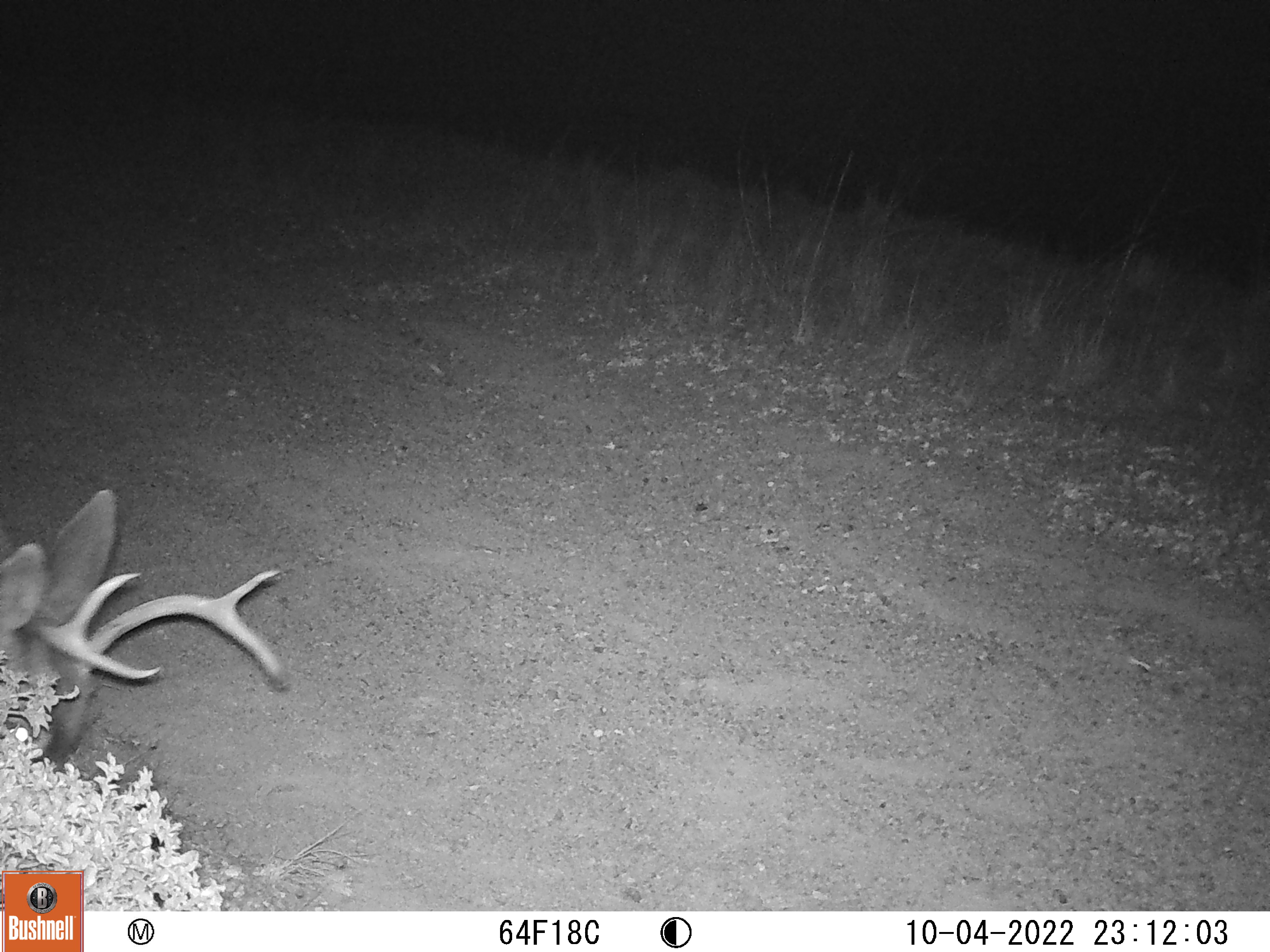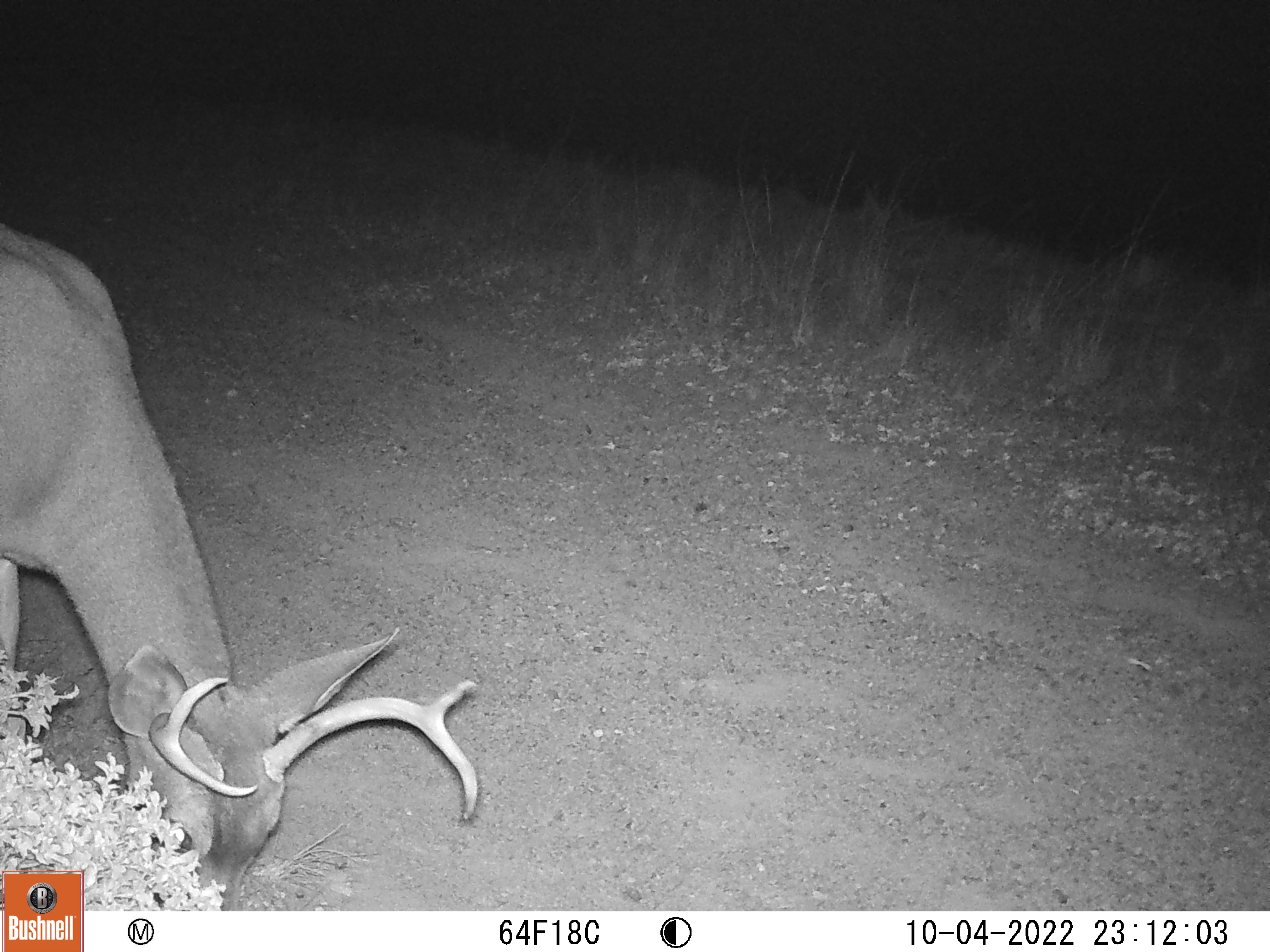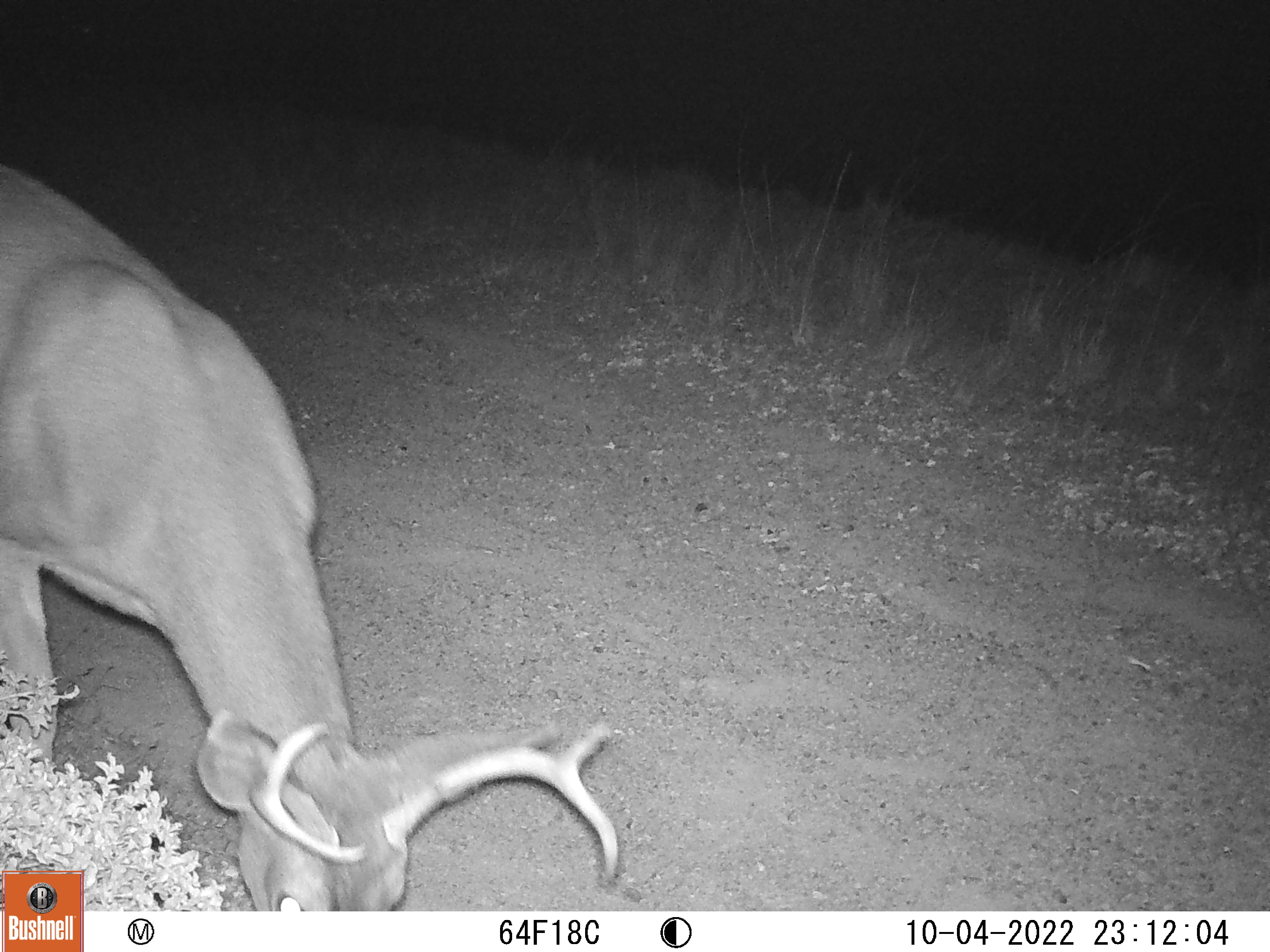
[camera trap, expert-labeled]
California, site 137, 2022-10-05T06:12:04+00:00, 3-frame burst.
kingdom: Animalia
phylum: Chordata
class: Mammalia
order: Artiodactyla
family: Cervidae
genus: Odocoileus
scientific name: Odocoileus hemionus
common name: mule deer